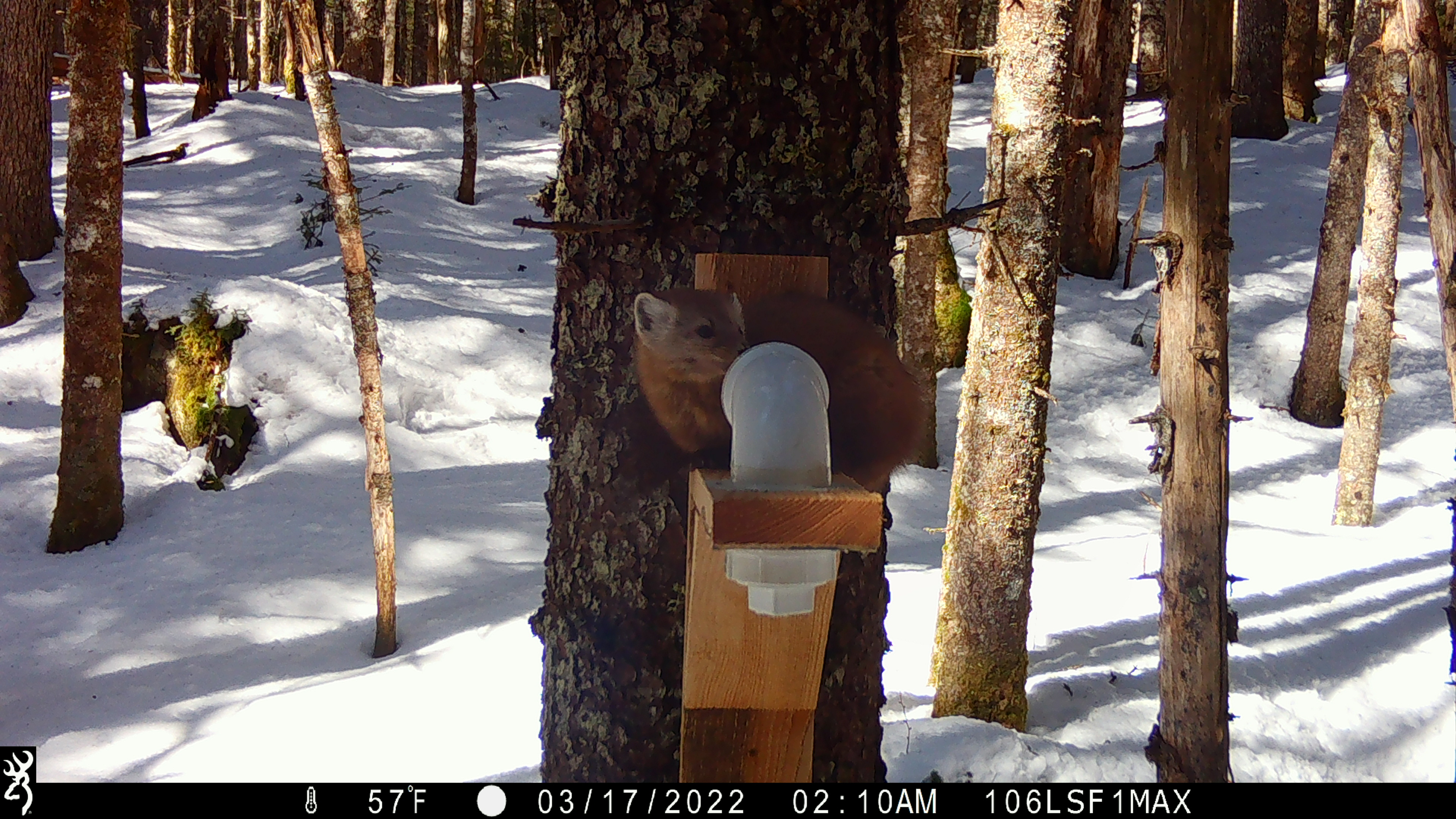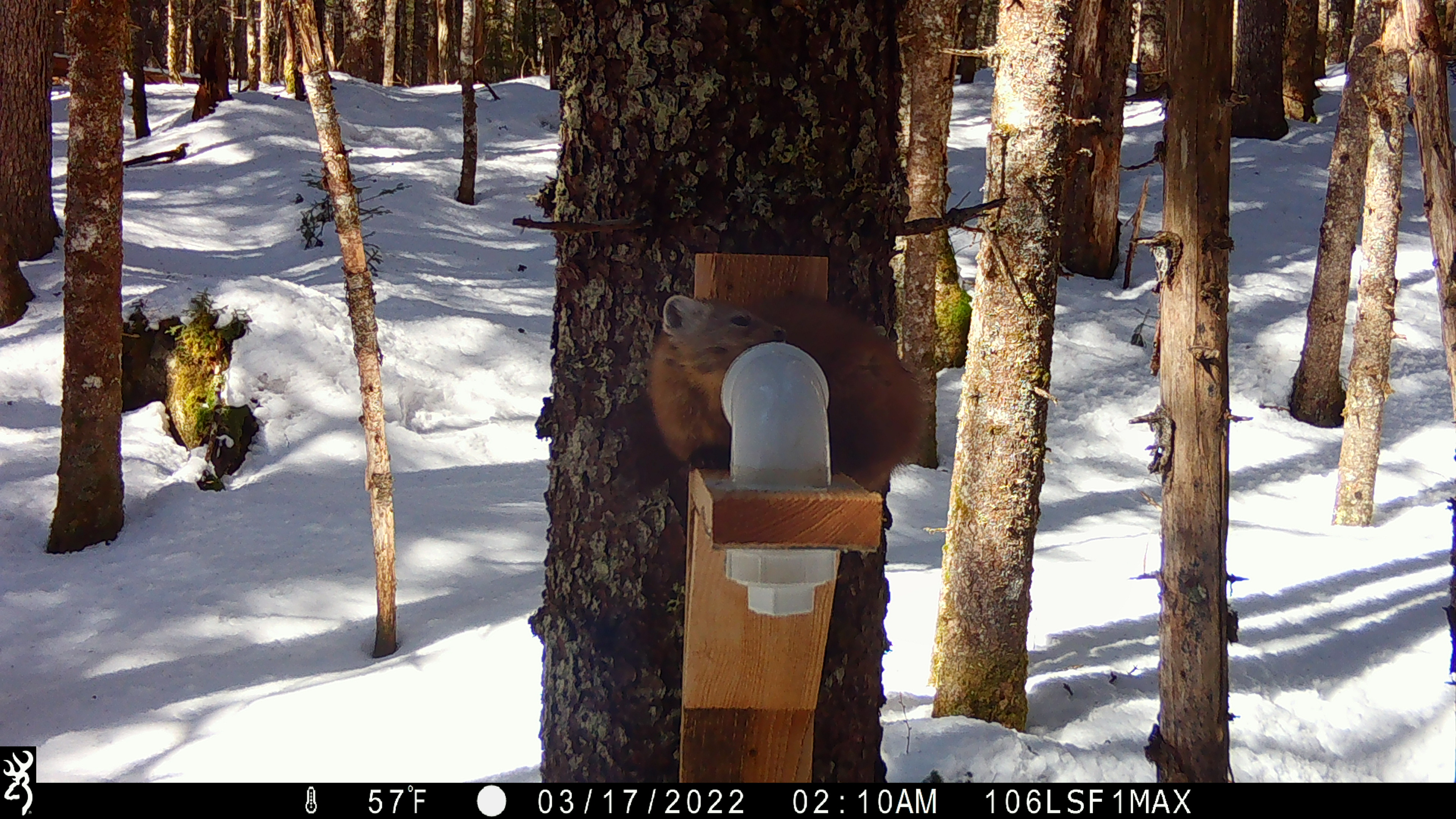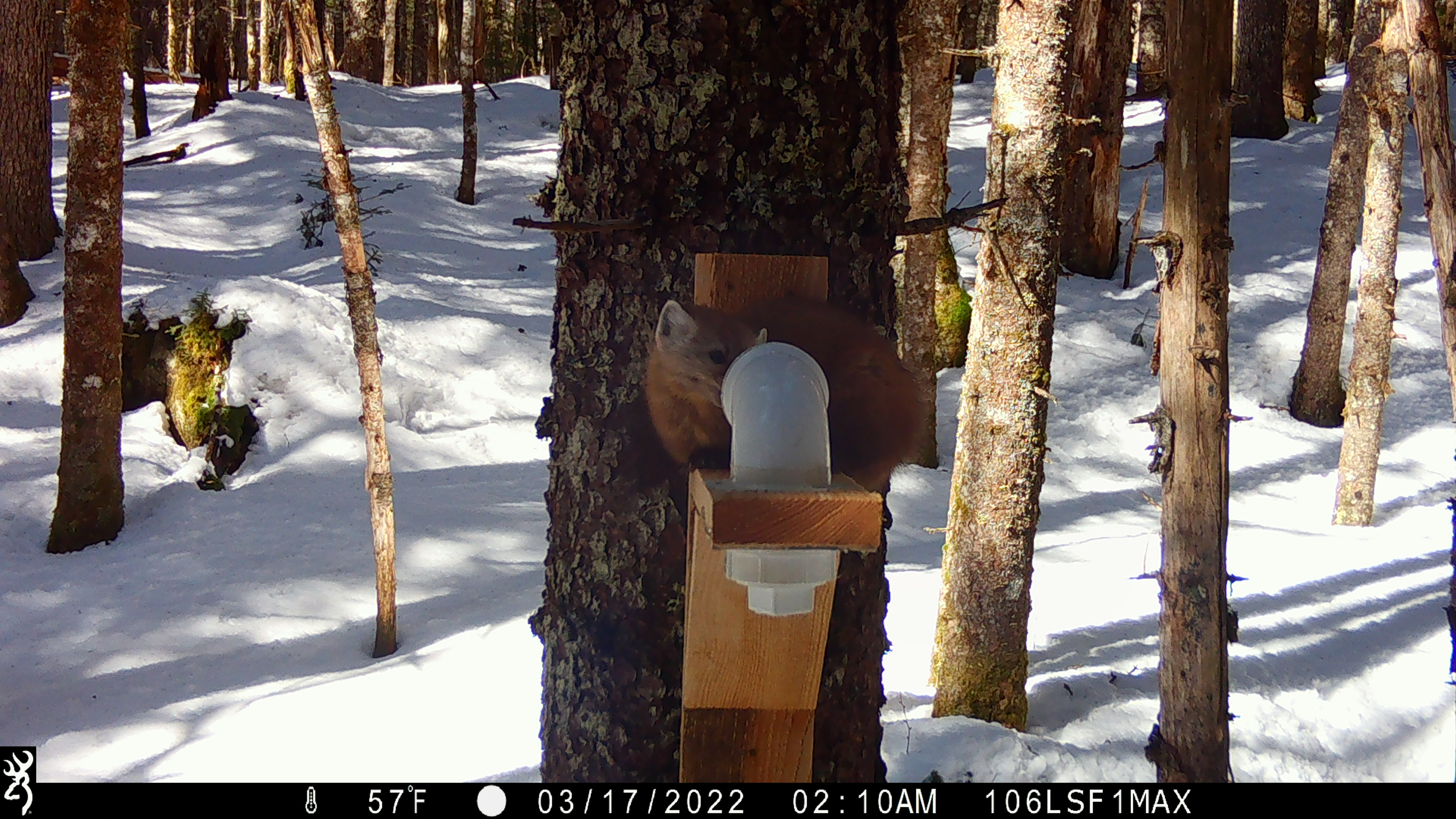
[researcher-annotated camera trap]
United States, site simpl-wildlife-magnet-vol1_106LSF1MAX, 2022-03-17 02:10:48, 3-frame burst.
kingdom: Animalia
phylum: Chordata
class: Mammalia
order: Carnivora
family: Mustelidae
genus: Martes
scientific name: Martes americana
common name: american marten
American marten (Martes americana).